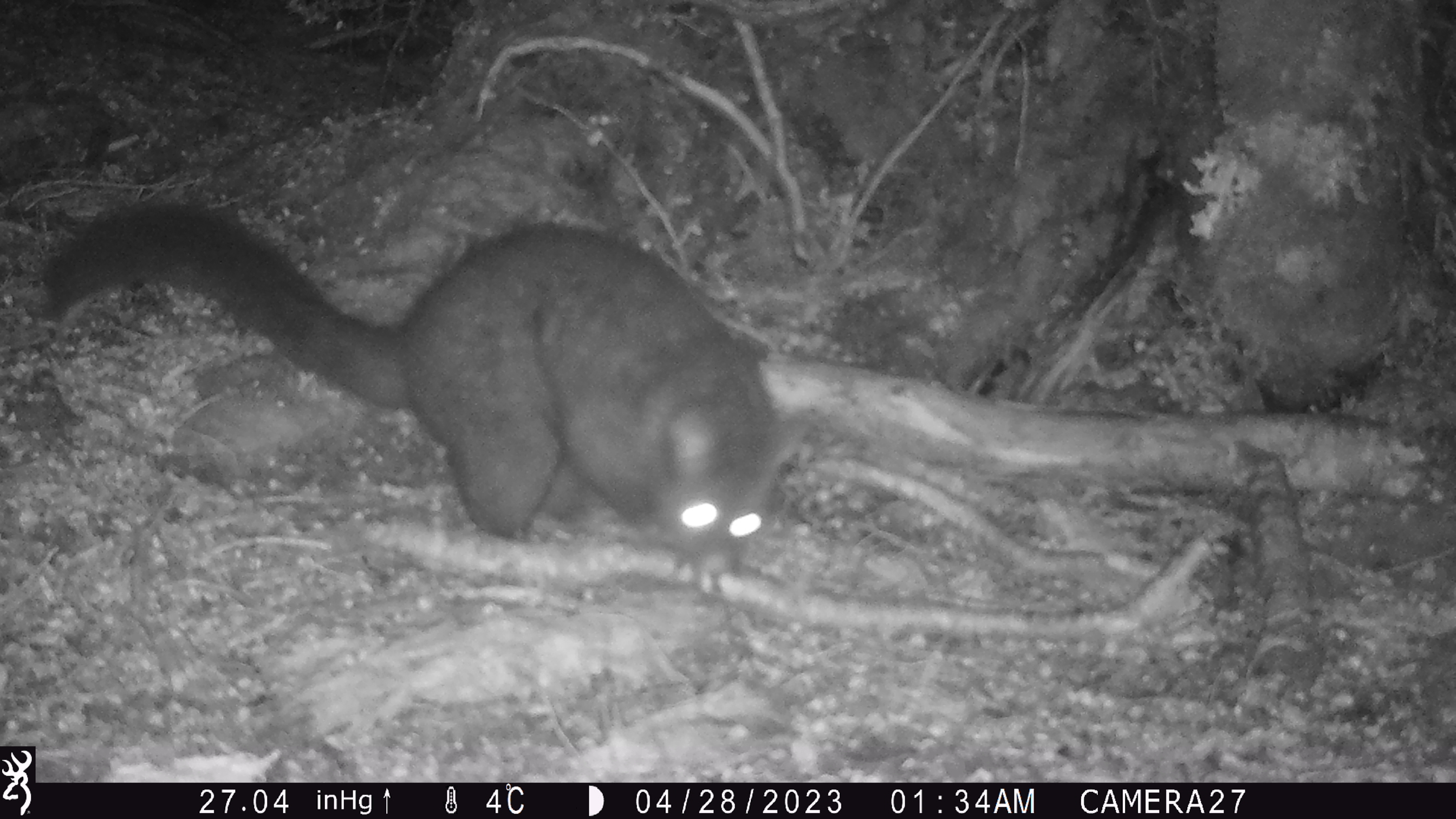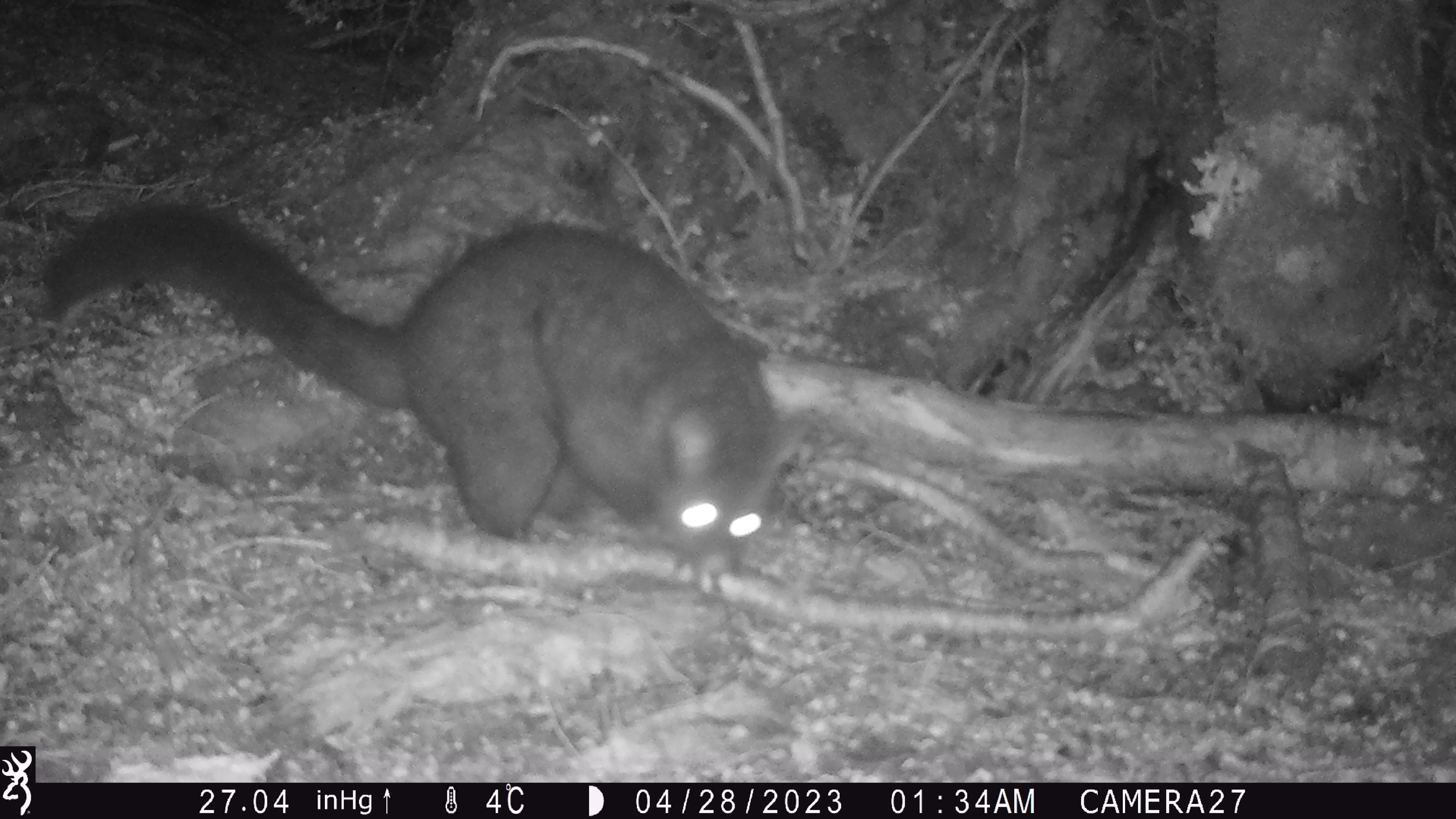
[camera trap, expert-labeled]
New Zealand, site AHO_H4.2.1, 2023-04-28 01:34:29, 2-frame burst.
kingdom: Animalia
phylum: Chordata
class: Mammalia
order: Diprotodontia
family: Phalangeridae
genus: Trichosurus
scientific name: Trichosurus vulpecula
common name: common brushtail possum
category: possum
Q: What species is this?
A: Possum (common brushtail possum) (Trichosurus vulpecula).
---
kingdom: Animalia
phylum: Chordata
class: Mammalia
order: Carnivora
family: Mustelidae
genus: Mustela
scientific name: Mustela erminea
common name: stoat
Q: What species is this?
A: Stoat (Mustela erminea).